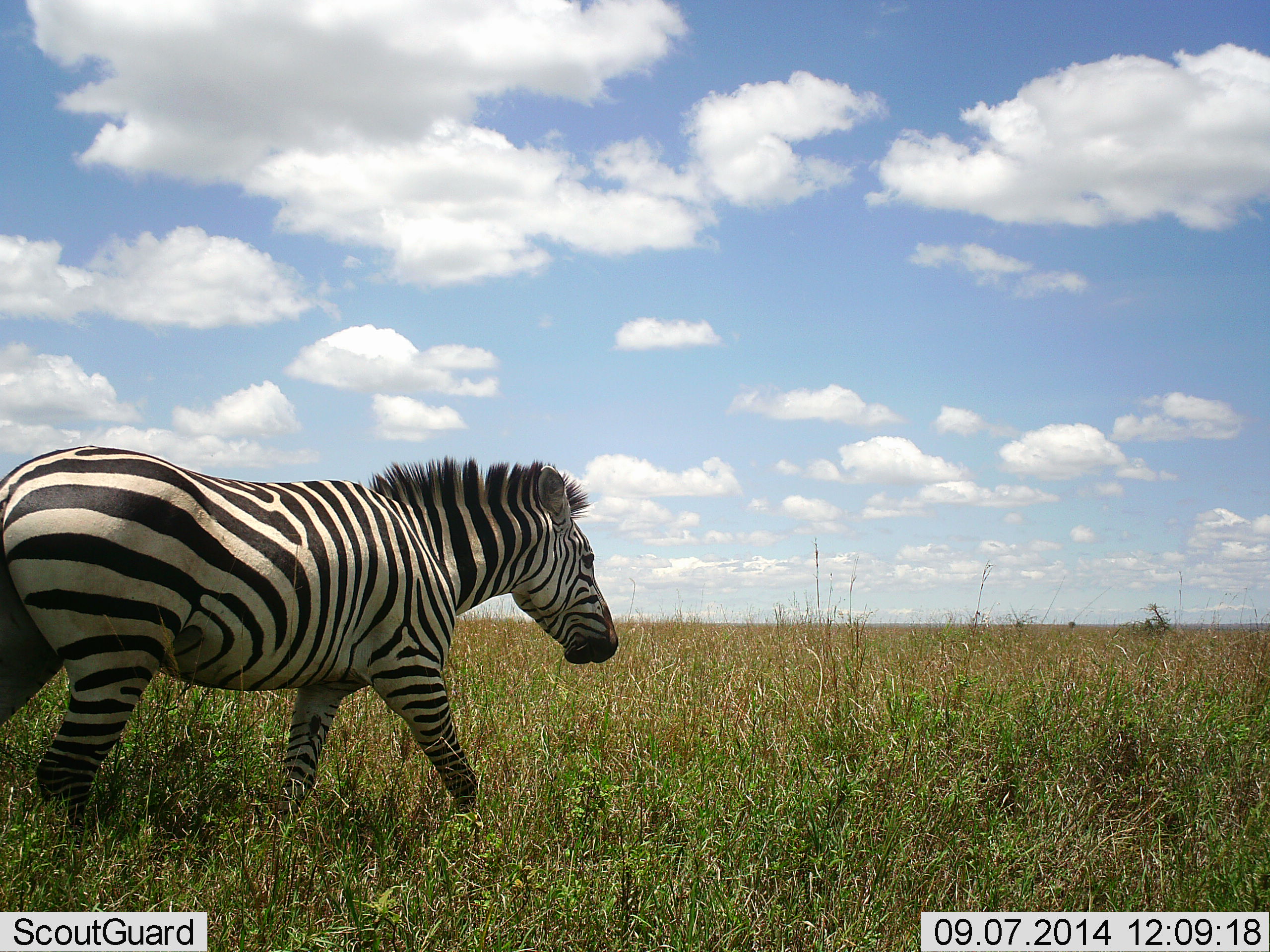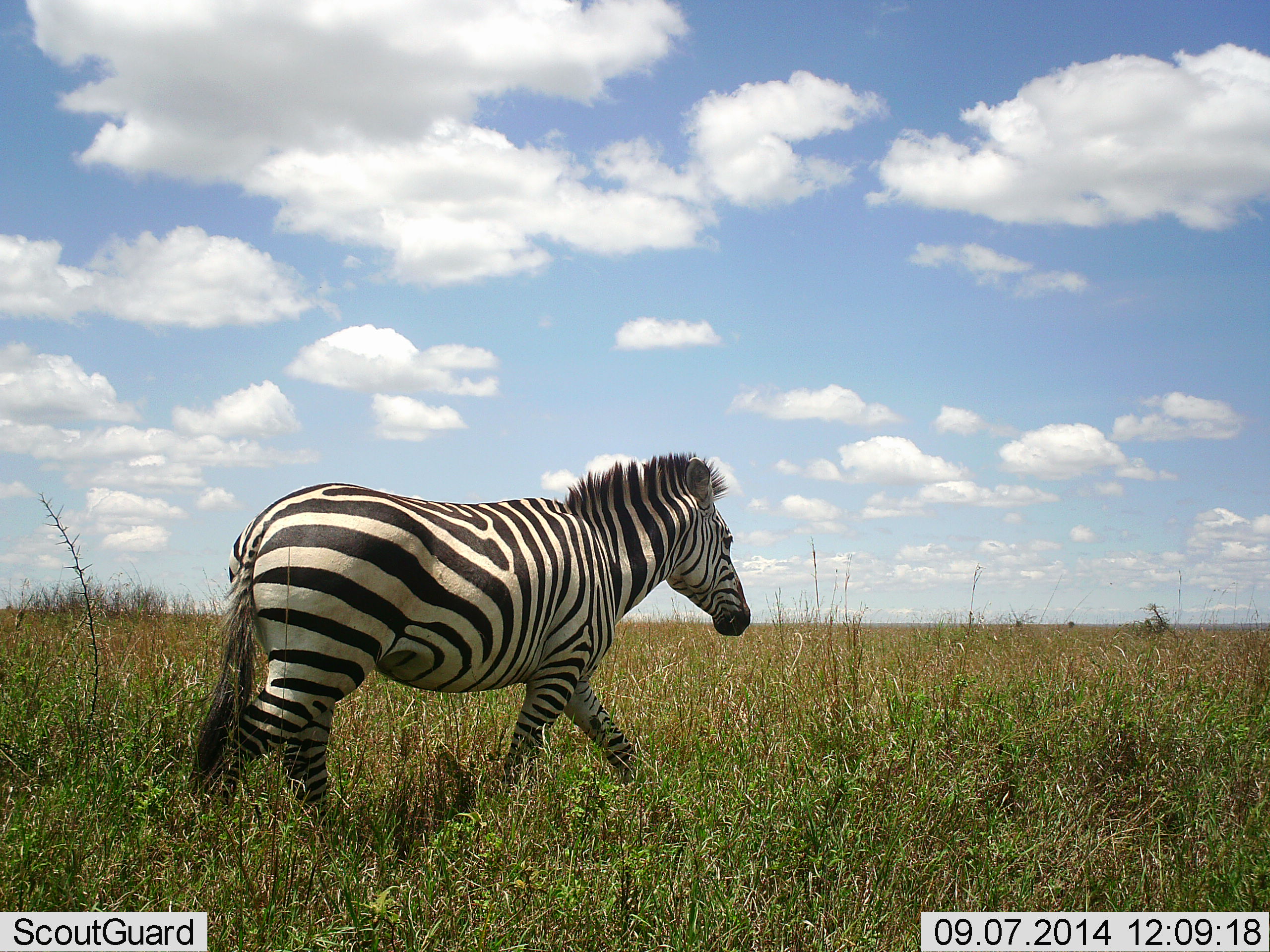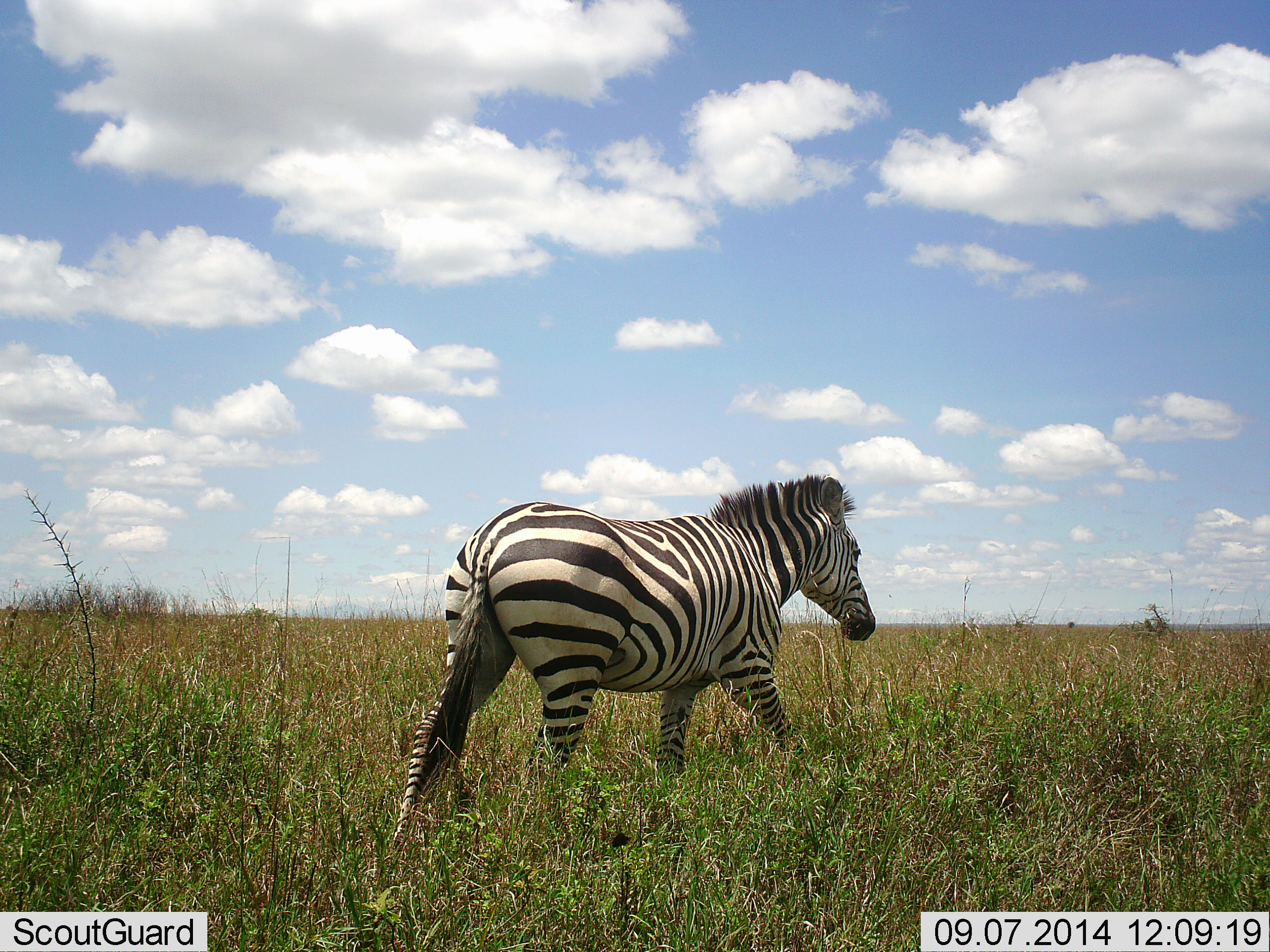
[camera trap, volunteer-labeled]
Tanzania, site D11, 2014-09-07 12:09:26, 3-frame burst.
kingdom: Animalia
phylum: Chordata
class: Mammalia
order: Perissodactyla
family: Equidae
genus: Equus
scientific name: Equus quagga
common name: plains zebra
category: zebra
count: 1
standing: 0%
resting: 0%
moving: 100%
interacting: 0%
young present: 0%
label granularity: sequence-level